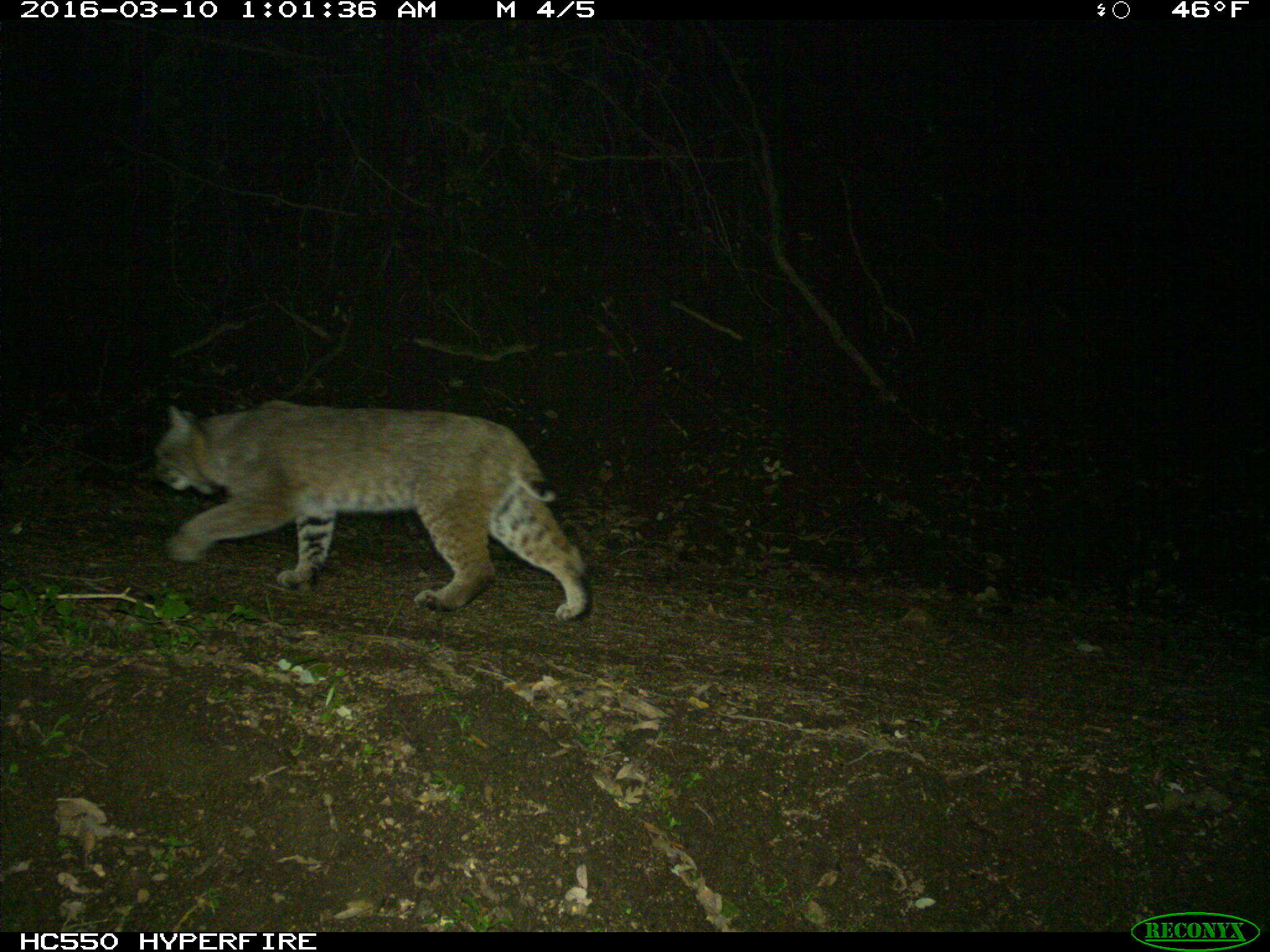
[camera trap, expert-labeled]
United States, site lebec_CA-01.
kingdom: Animalia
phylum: Chordata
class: Mammalia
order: Carnivora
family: Felidae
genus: Lynx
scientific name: Lynx rufus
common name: bobcat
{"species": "Lynx rufus (bobcat)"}